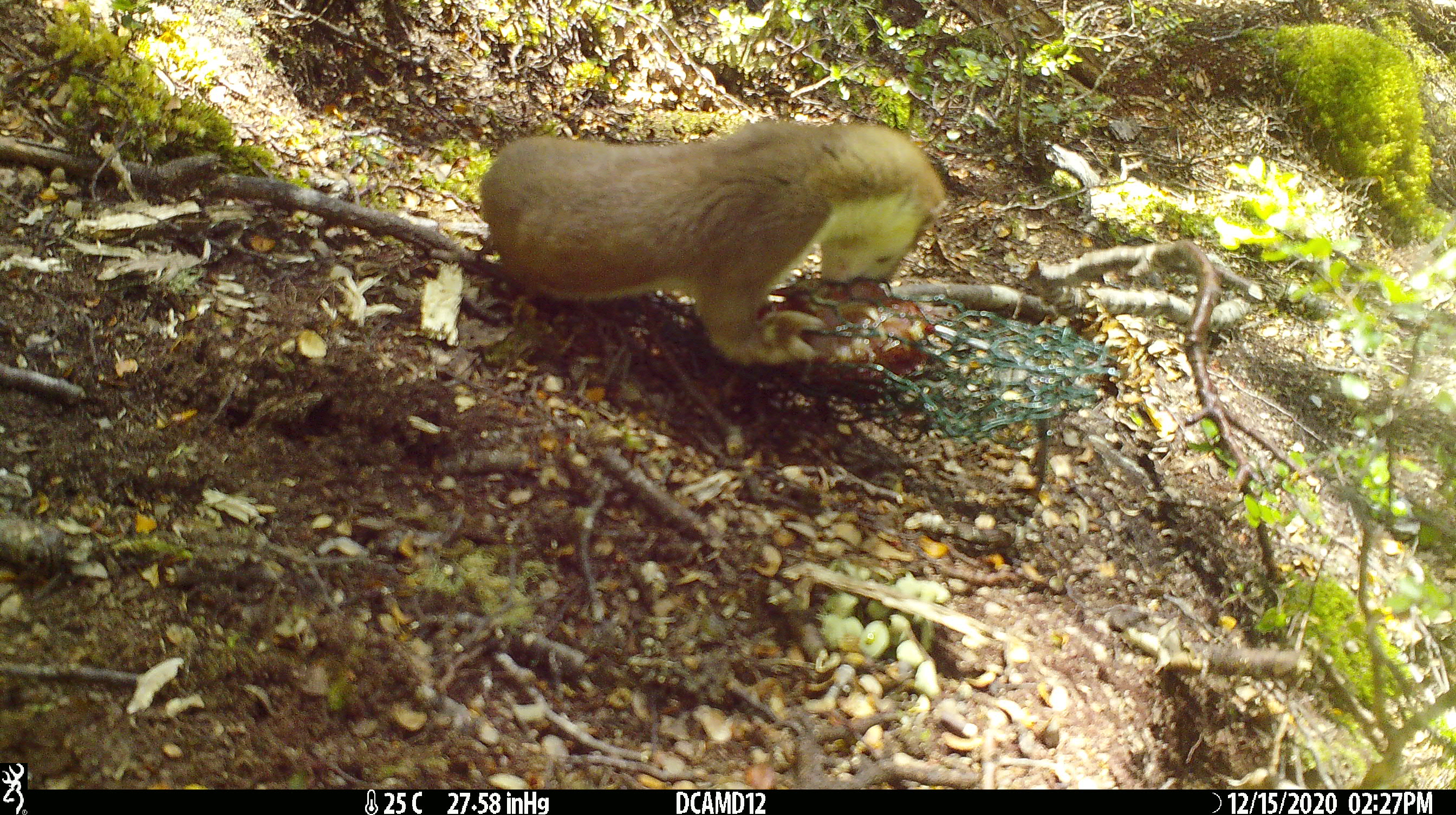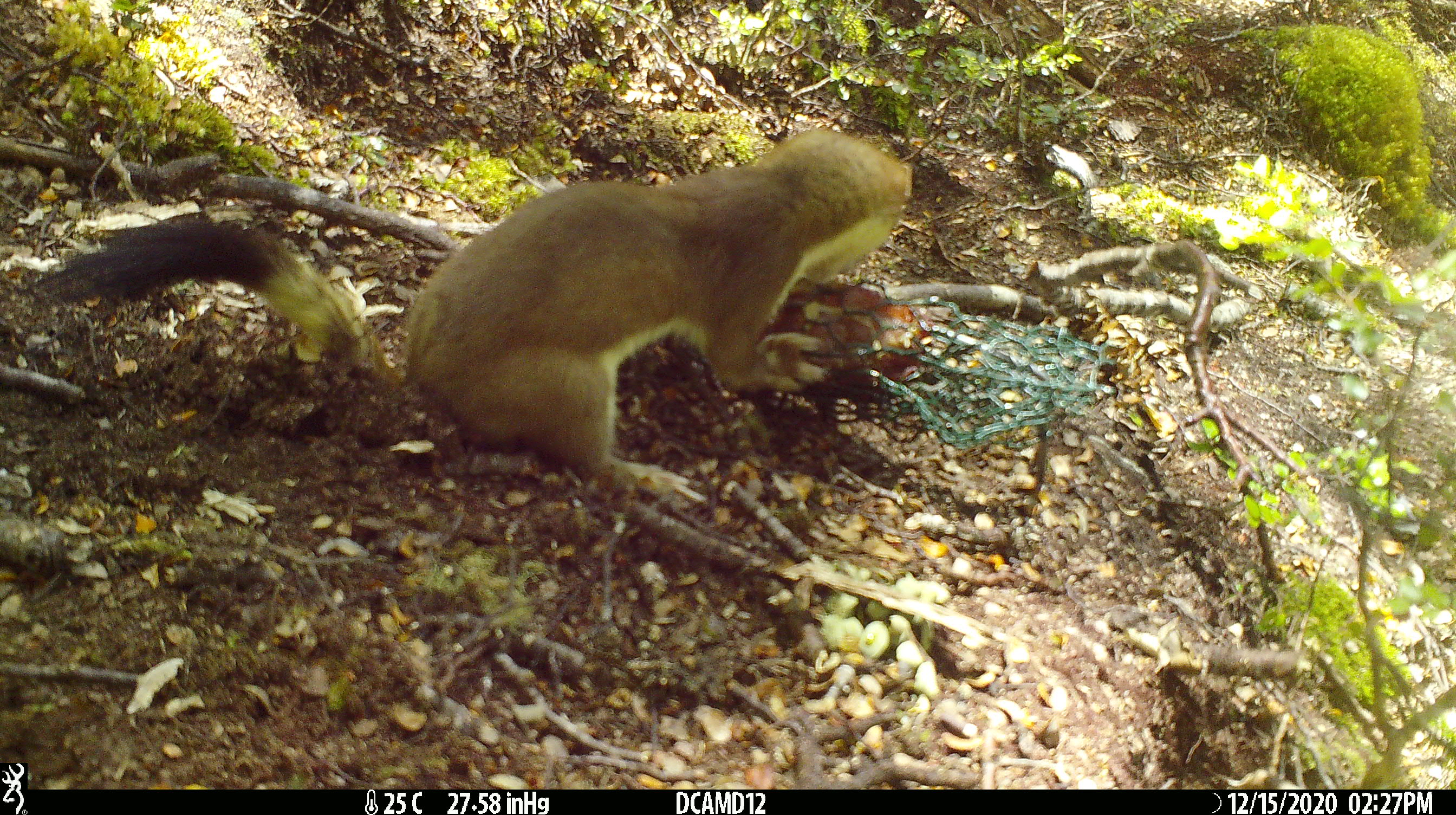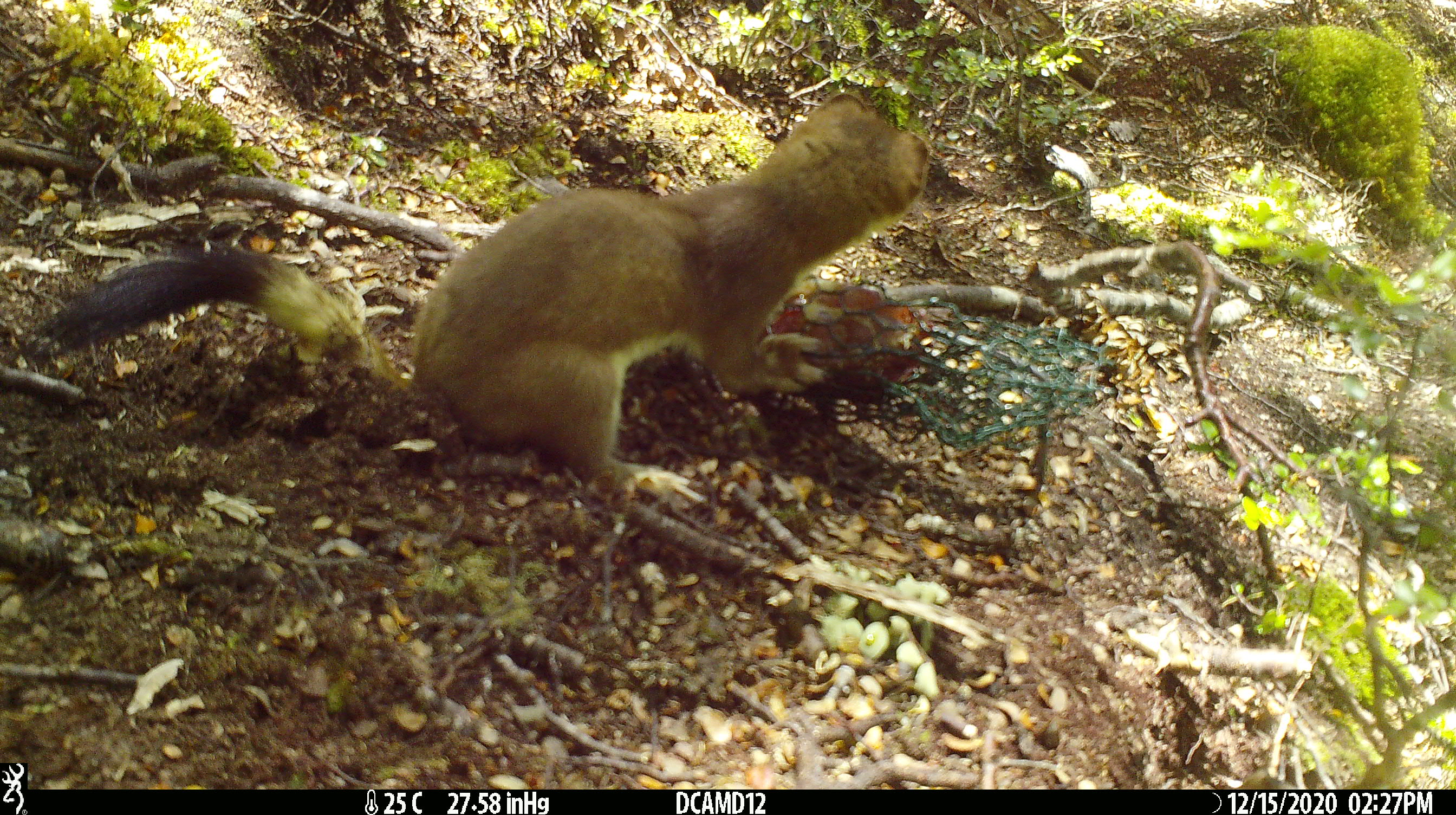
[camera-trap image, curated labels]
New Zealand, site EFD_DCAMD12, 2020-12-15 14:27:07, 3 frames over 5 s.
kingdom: Animalia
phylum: Chordata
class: Mammalia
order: Carnivora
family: Mustelidae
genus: Mustela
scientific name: Mustela erminea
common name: stoat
Stoat (Mustela erminea).